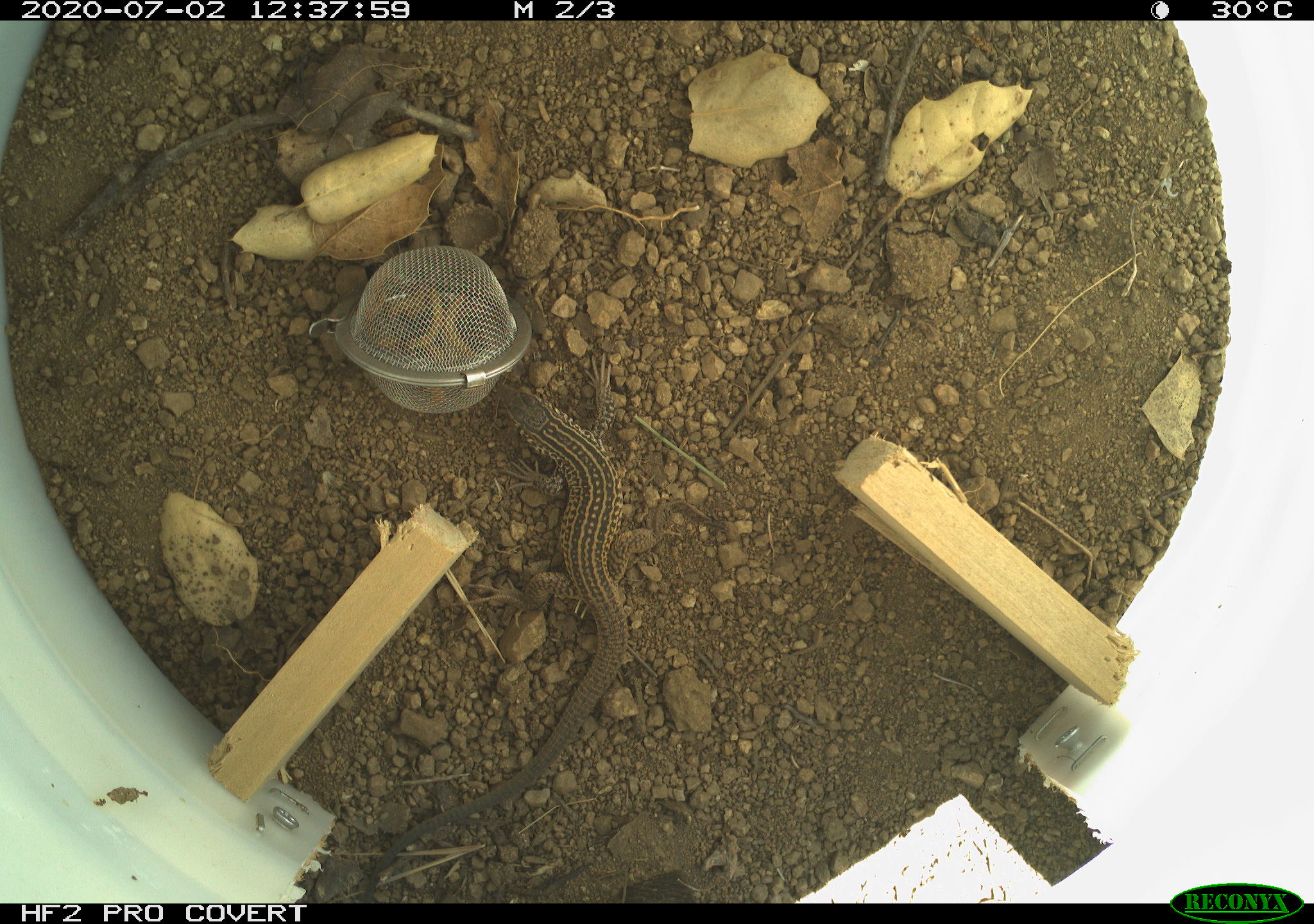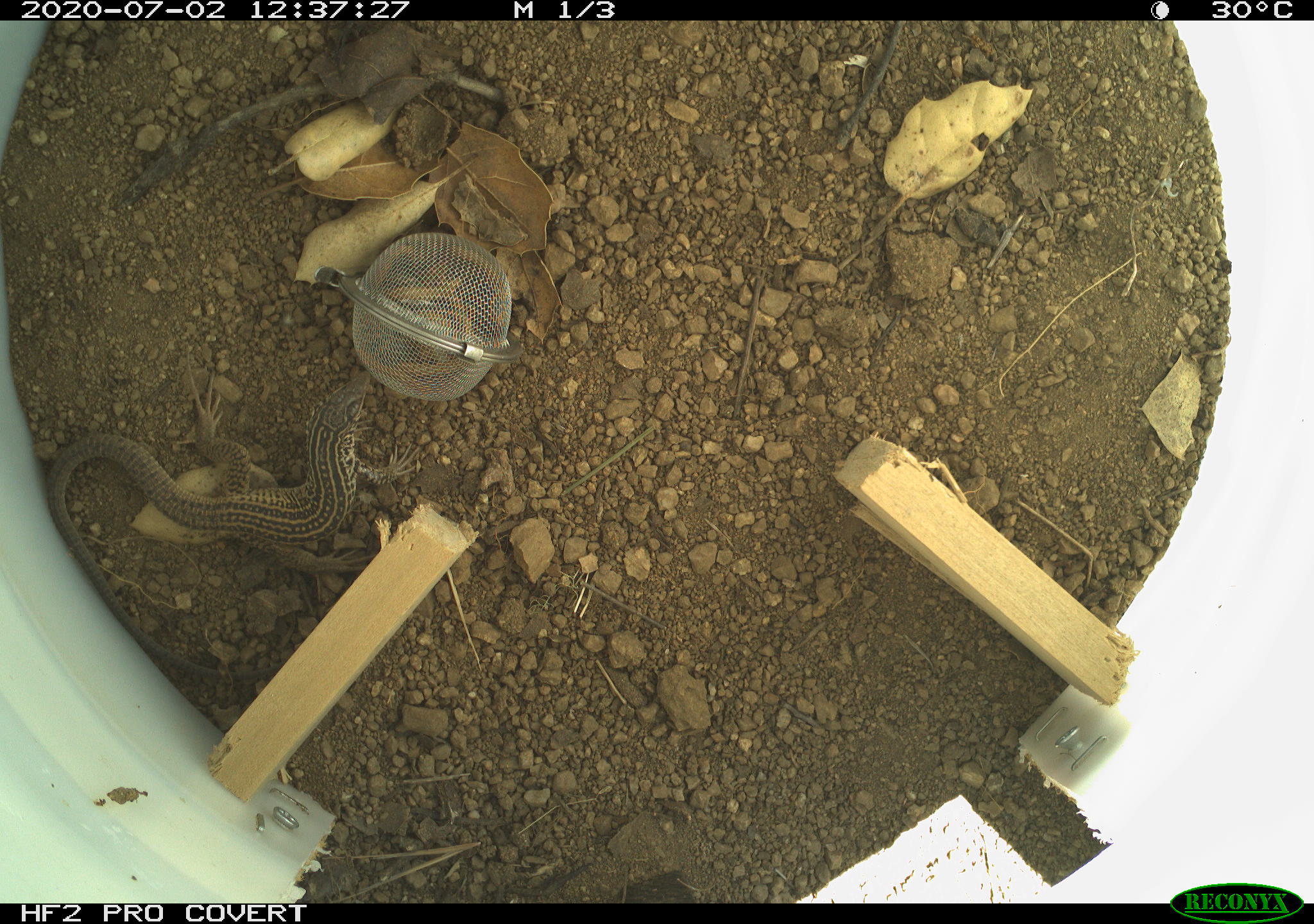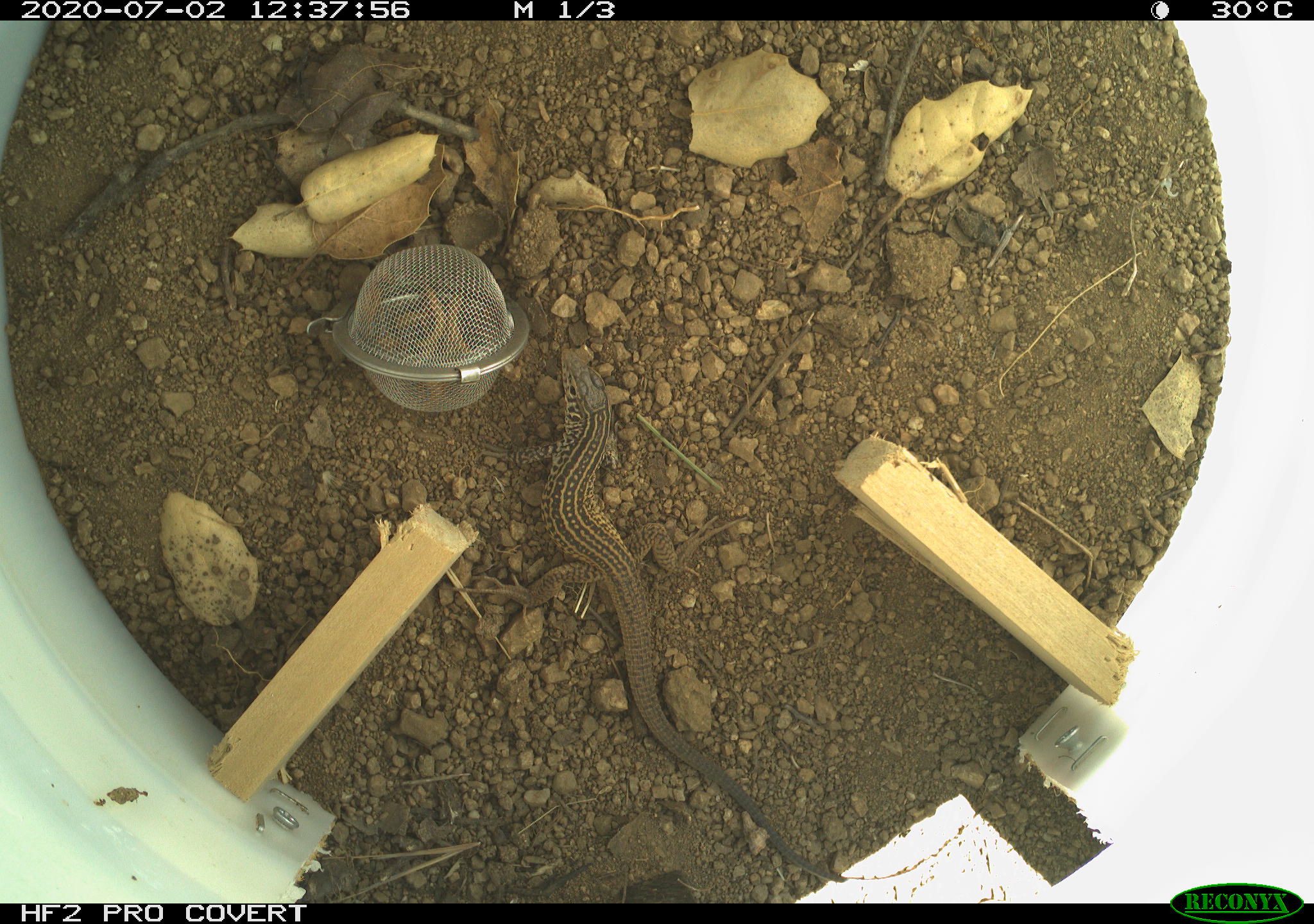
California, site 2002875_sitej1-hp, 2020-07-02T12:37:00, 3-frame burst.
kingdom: Animalia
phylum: Chordata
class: Reptilia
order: Squamata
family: Teiidae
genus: Aspidoscelis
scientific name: Aspidoscelis tigris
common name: western whiptail